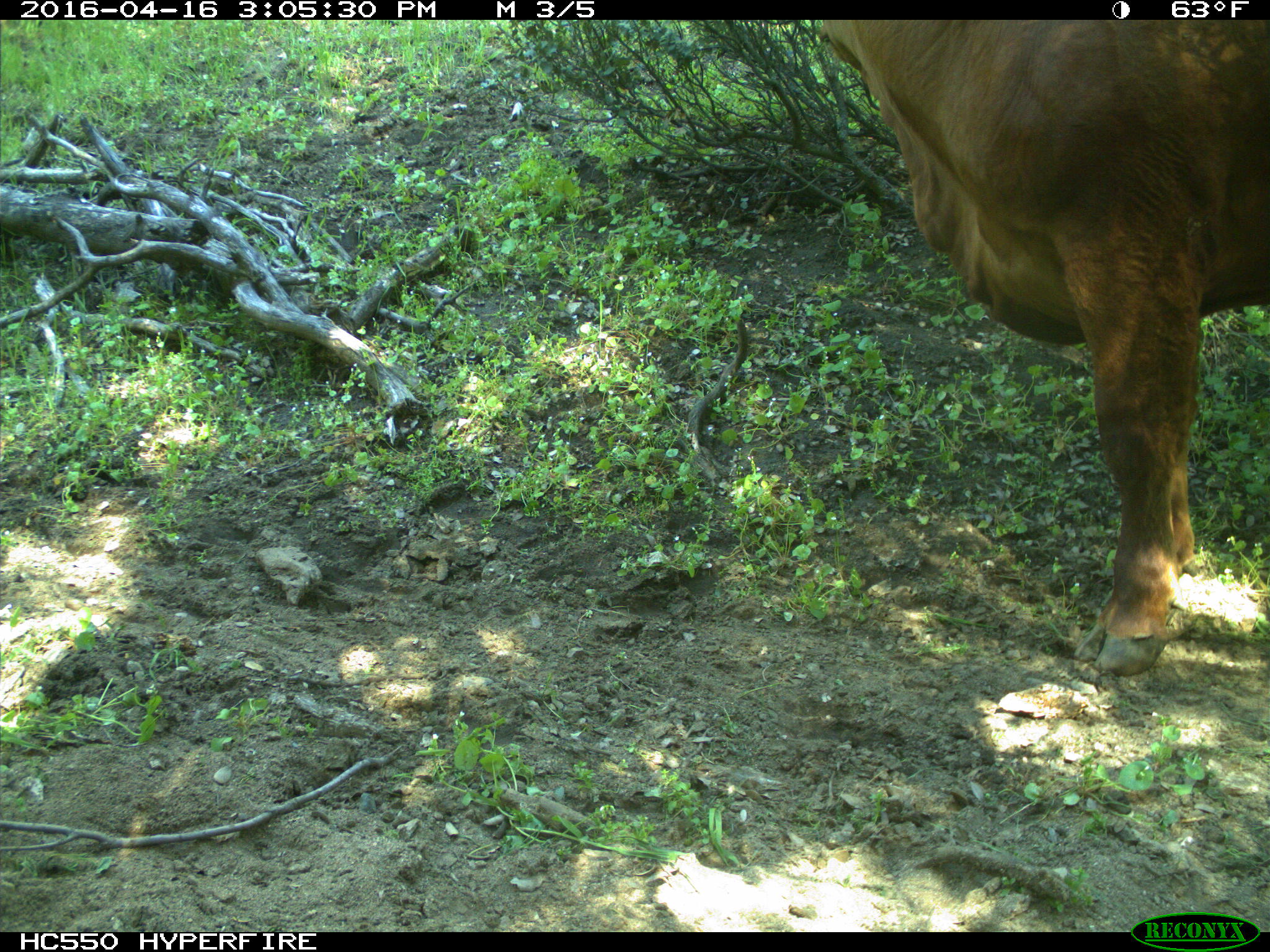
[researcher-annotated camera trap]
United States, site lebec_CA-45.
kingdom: Animalia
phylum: Chordata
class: Mammalia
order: Artiodactyla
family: Bovidae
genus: Bos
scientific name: Bos taurus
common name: domestic cow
Bos taurus (domestic cow).